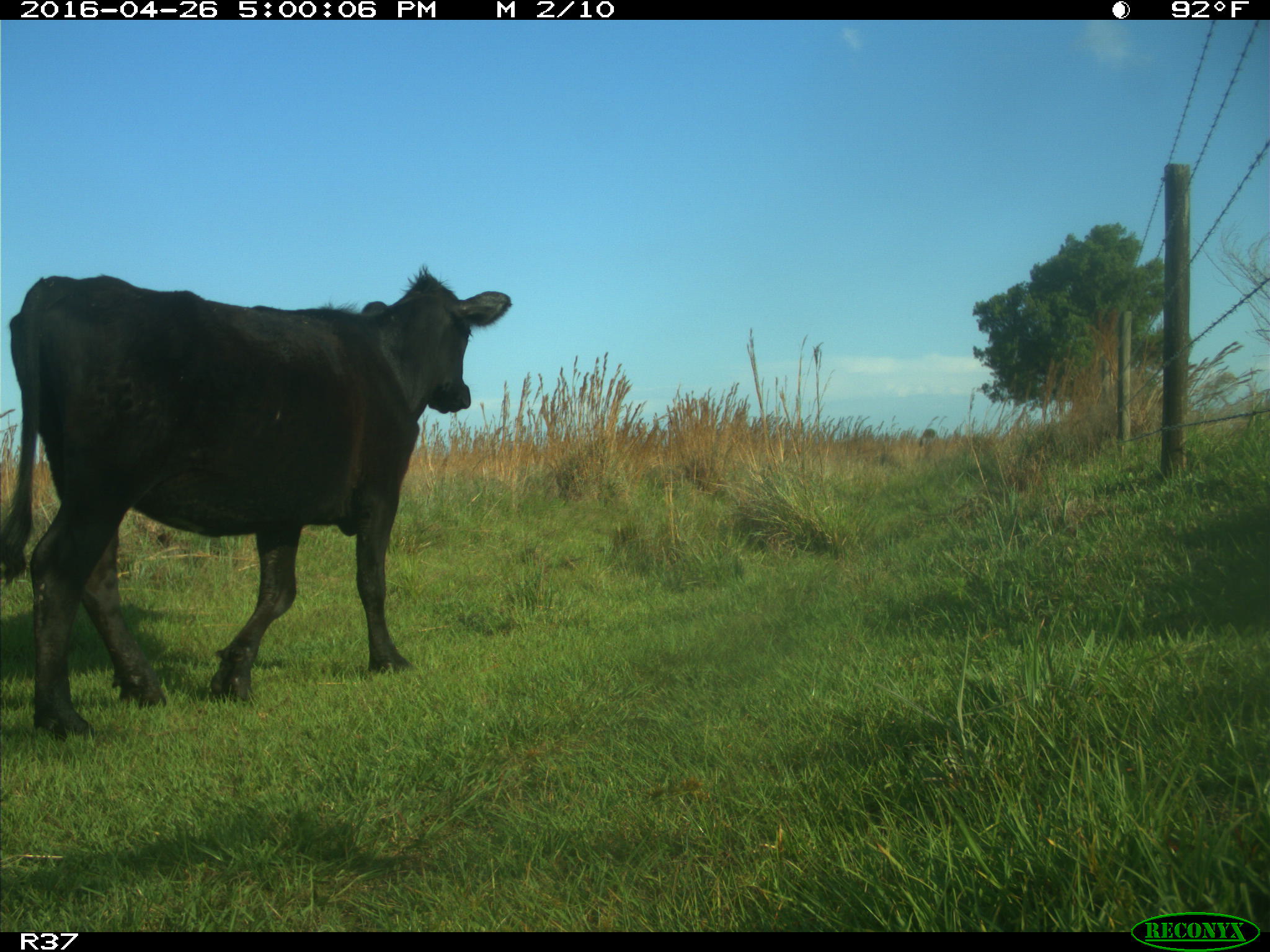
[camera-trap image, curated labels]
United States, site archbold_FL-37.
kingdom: Animalia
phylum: Chordata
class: Mammalia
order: Artiodactyla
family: Bovidae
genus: Bos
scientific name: Bos taurus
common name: domestic cow